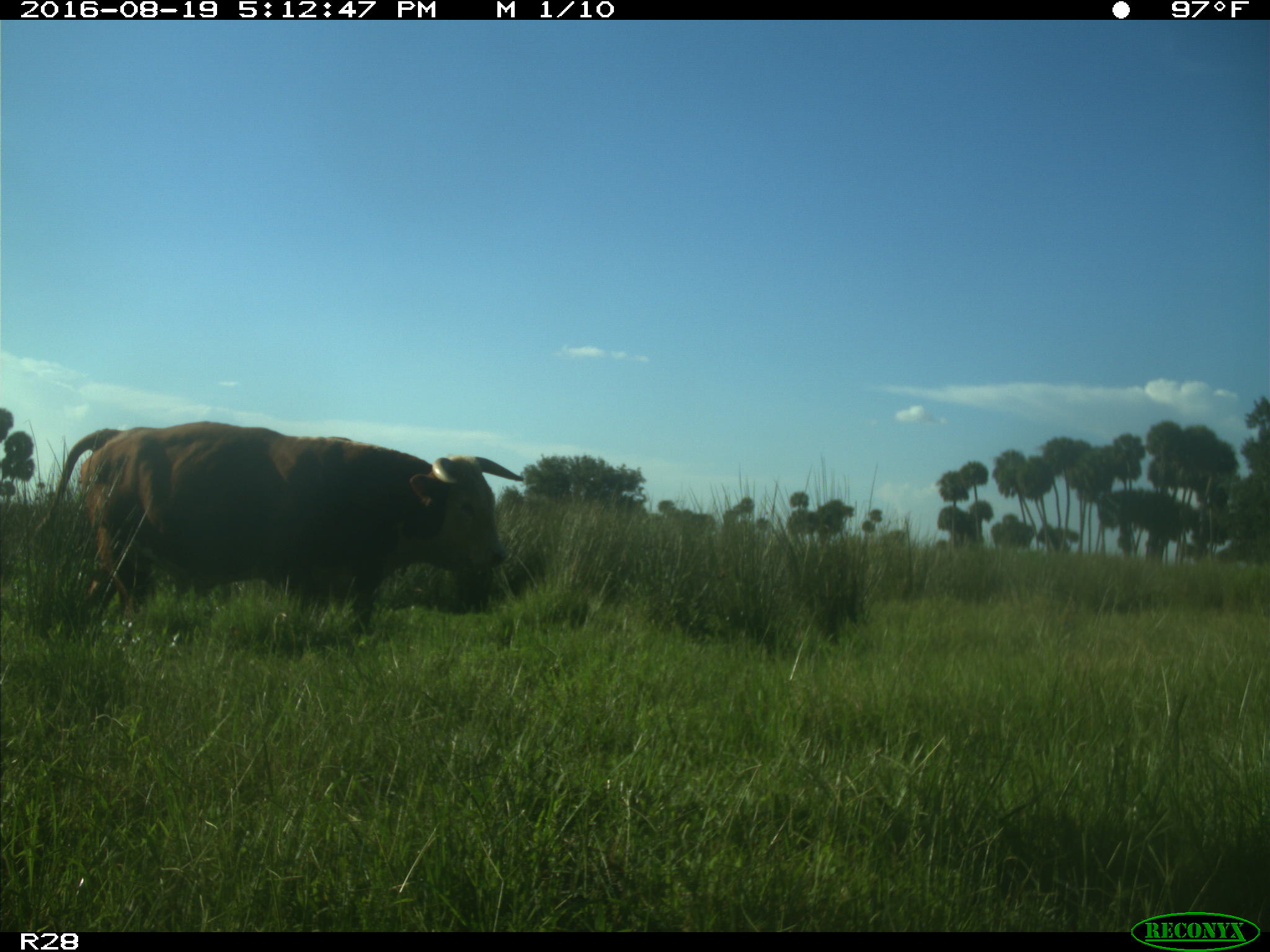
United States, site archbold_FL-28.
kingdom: Animalia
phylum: Chordata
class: Mammalia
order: Artiodactyla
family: Bovidae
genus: Bos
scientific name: Bos taurus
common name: domestic cow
Bos taurus (domestic cow).